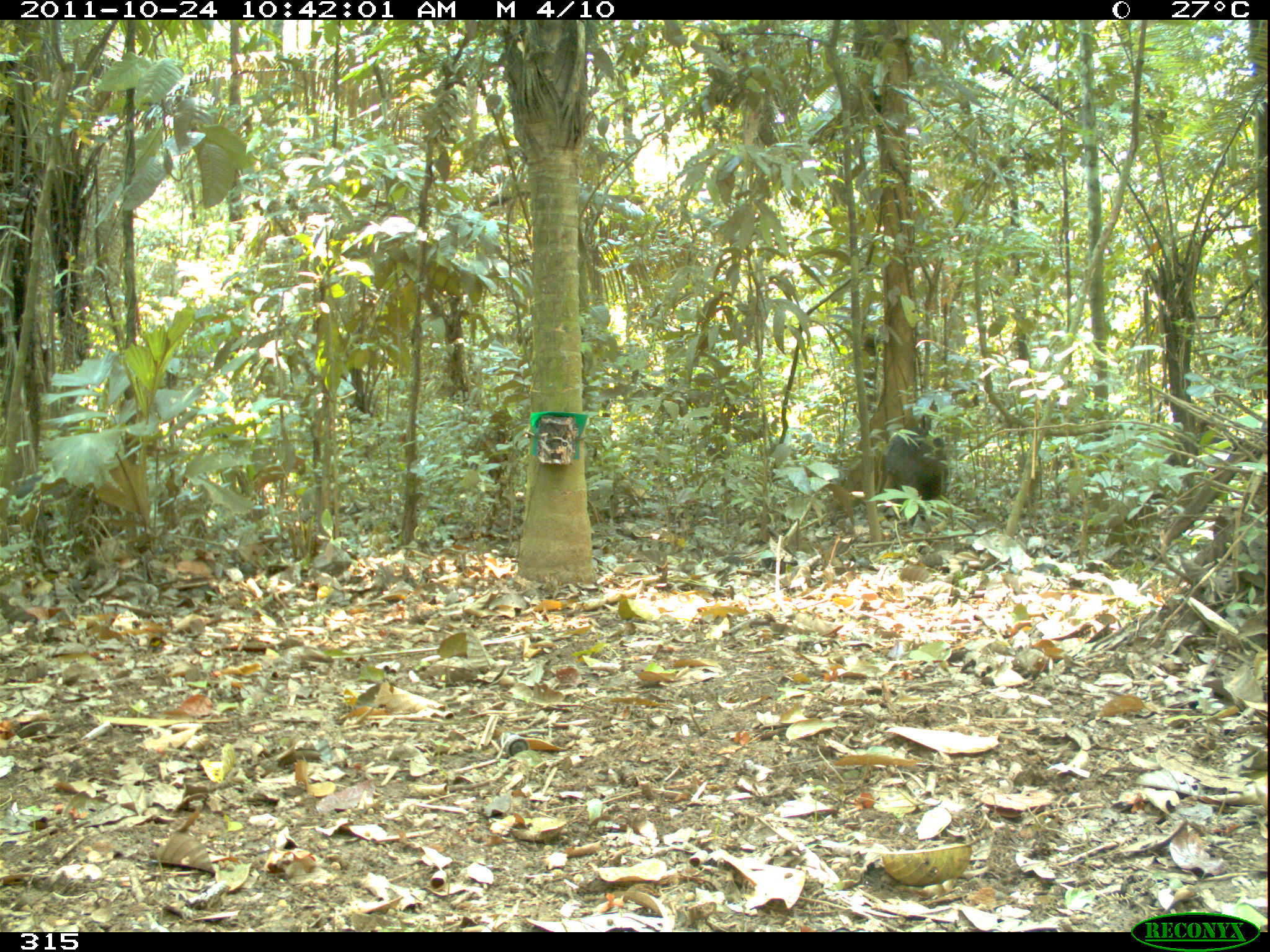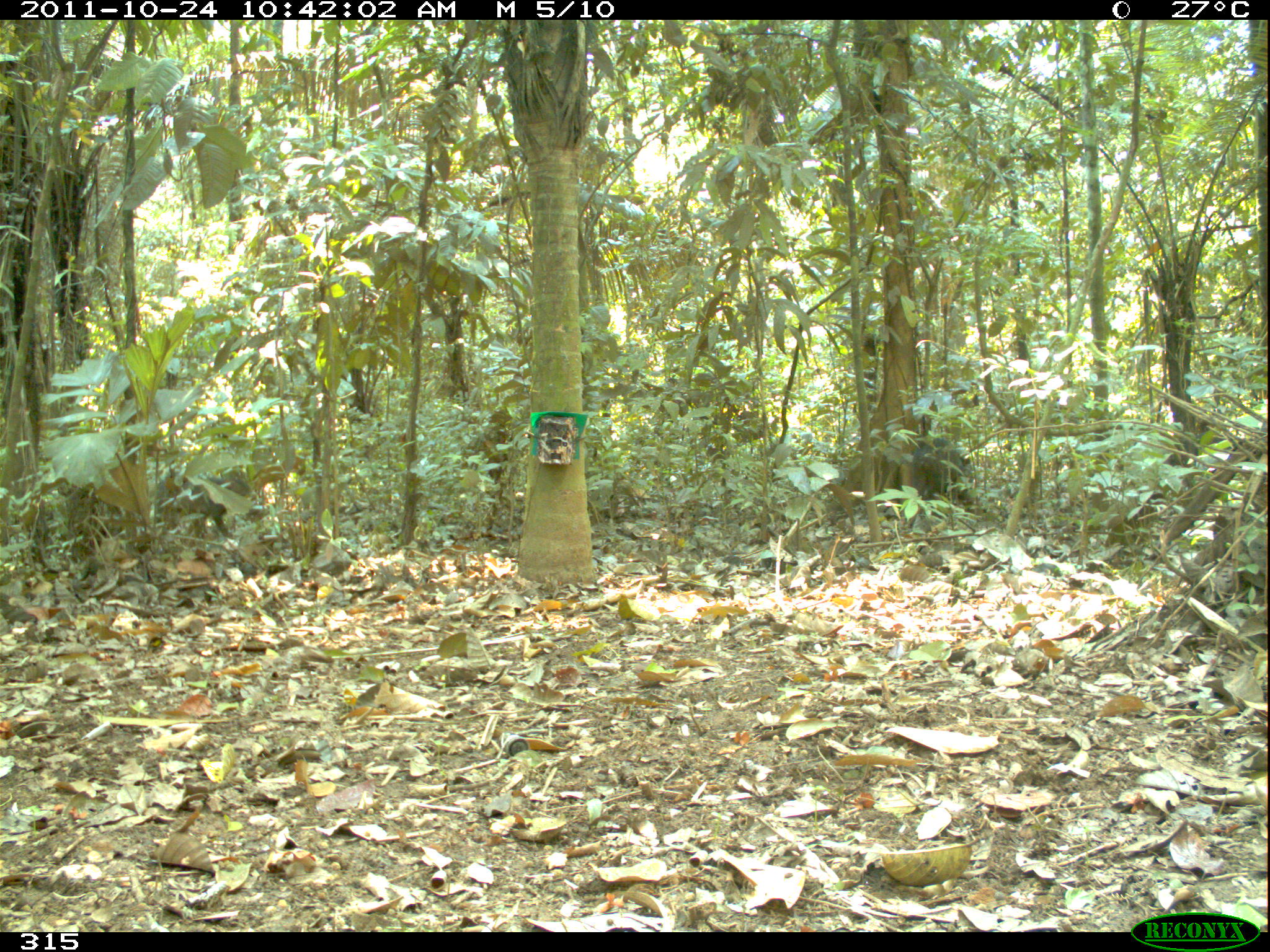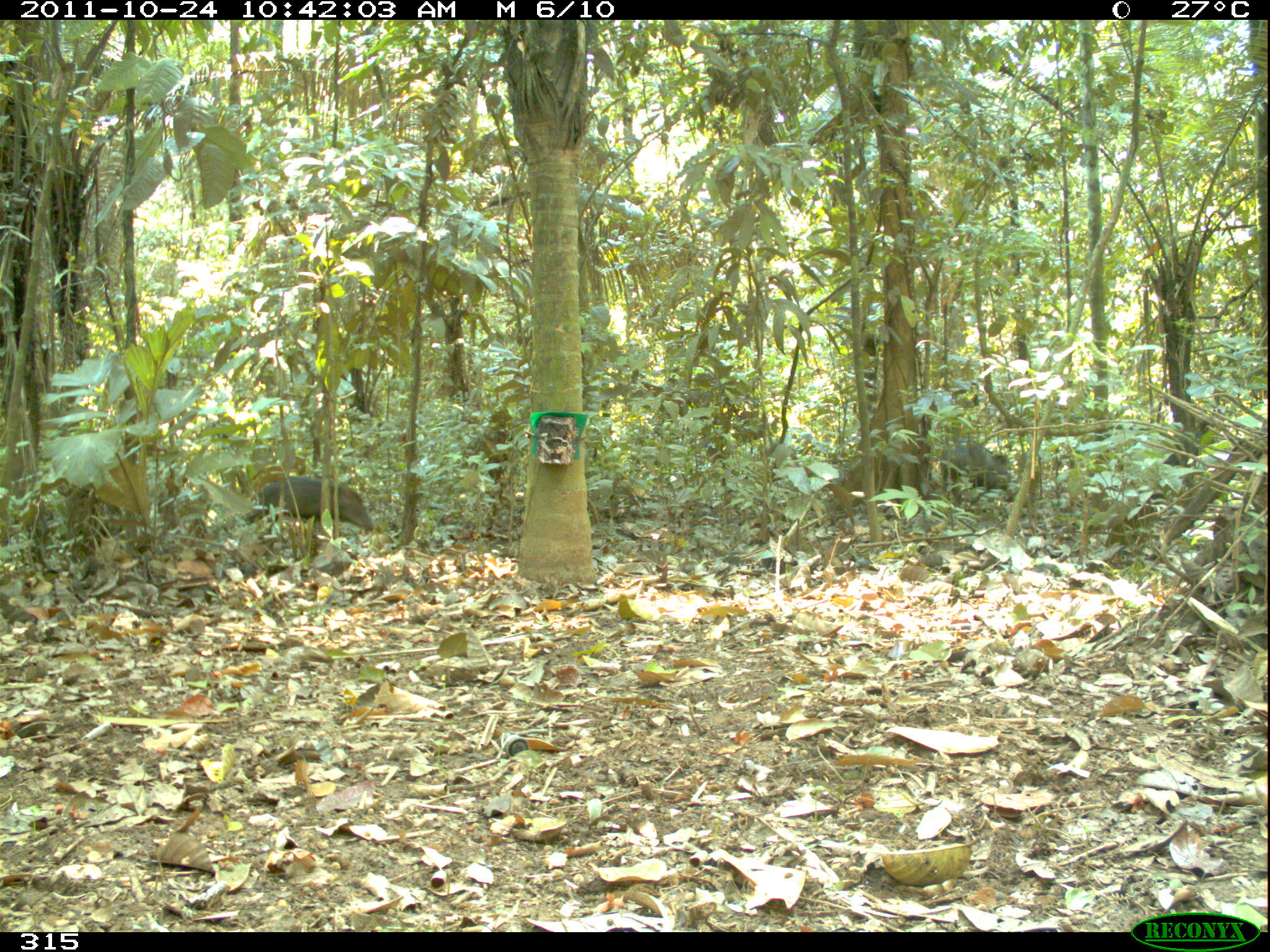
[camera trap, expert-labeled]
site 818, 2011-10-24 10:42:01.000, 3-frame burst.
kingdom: Animalia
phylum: Chordata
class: Mammalia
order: Artiodactyla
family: Tayassuidae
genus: Tayassu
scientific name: Tayassu pecari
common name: white-lipped peccary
Tayassu pecari (white-lipped peccary).